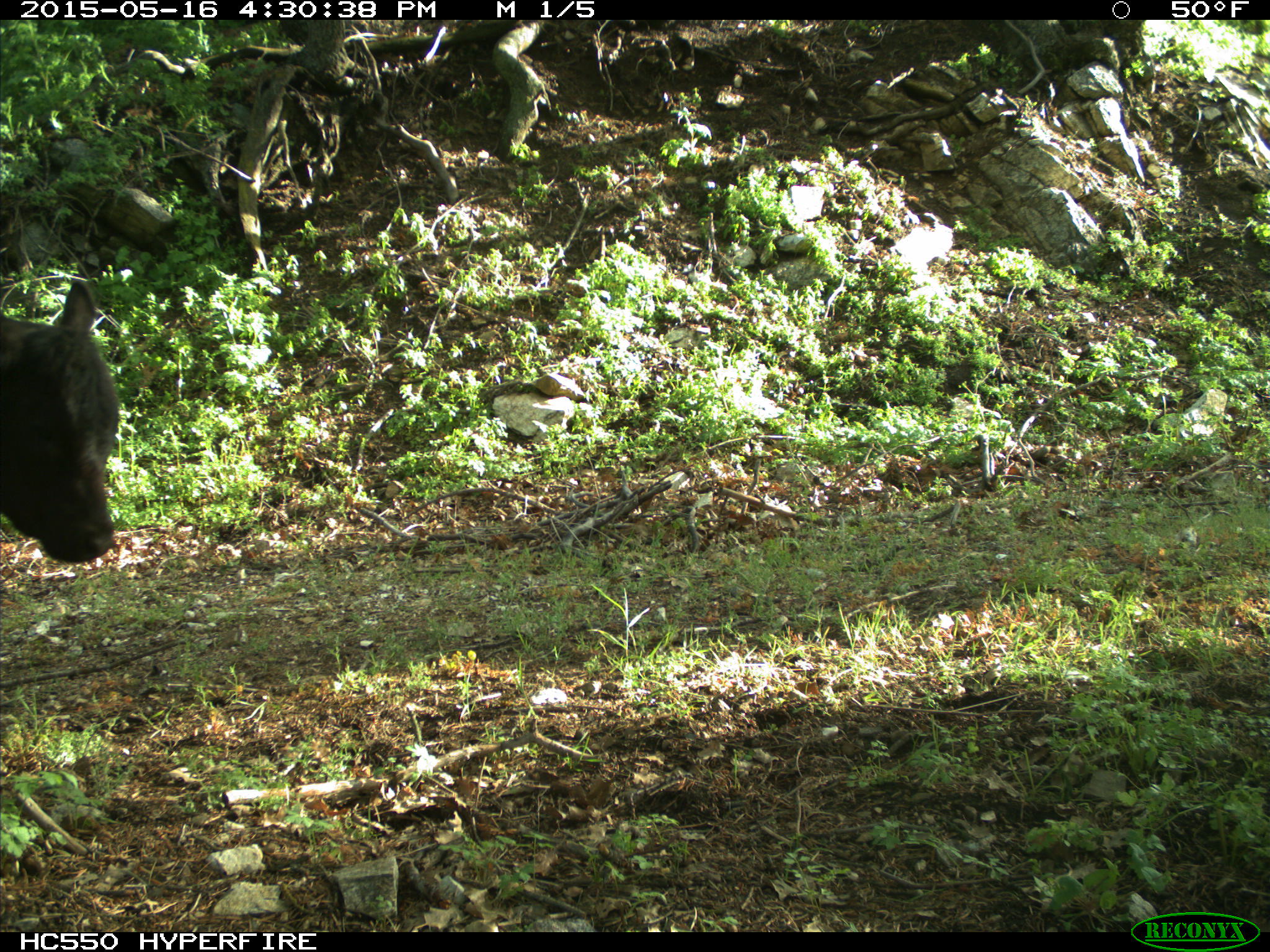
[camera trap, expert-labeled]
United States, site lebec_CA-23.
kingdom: Animalia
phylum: Chordata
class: Mammalia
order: Artiodactyla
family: Bovidae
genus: Bos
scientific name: Bos taurus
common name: domestic cow